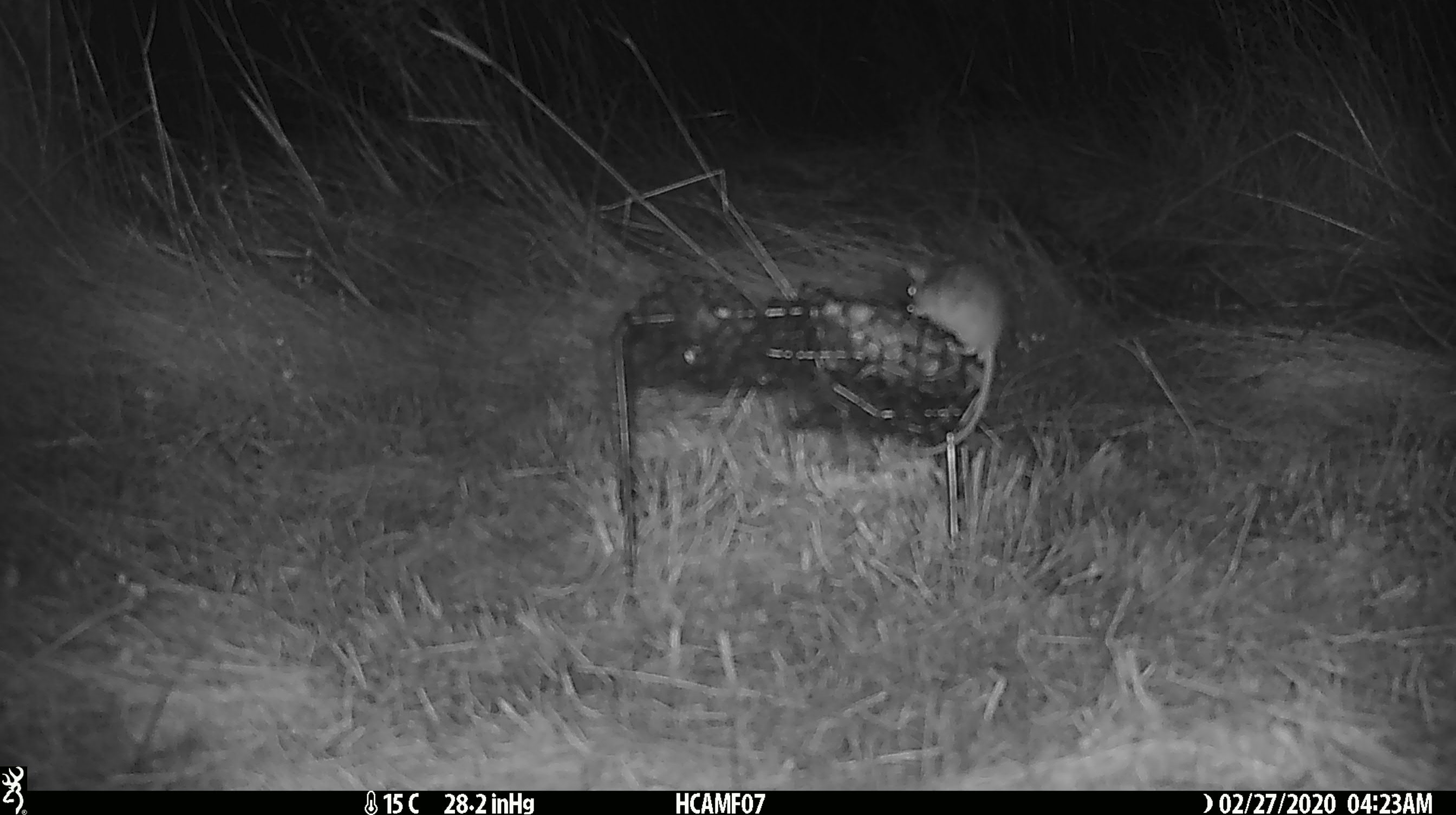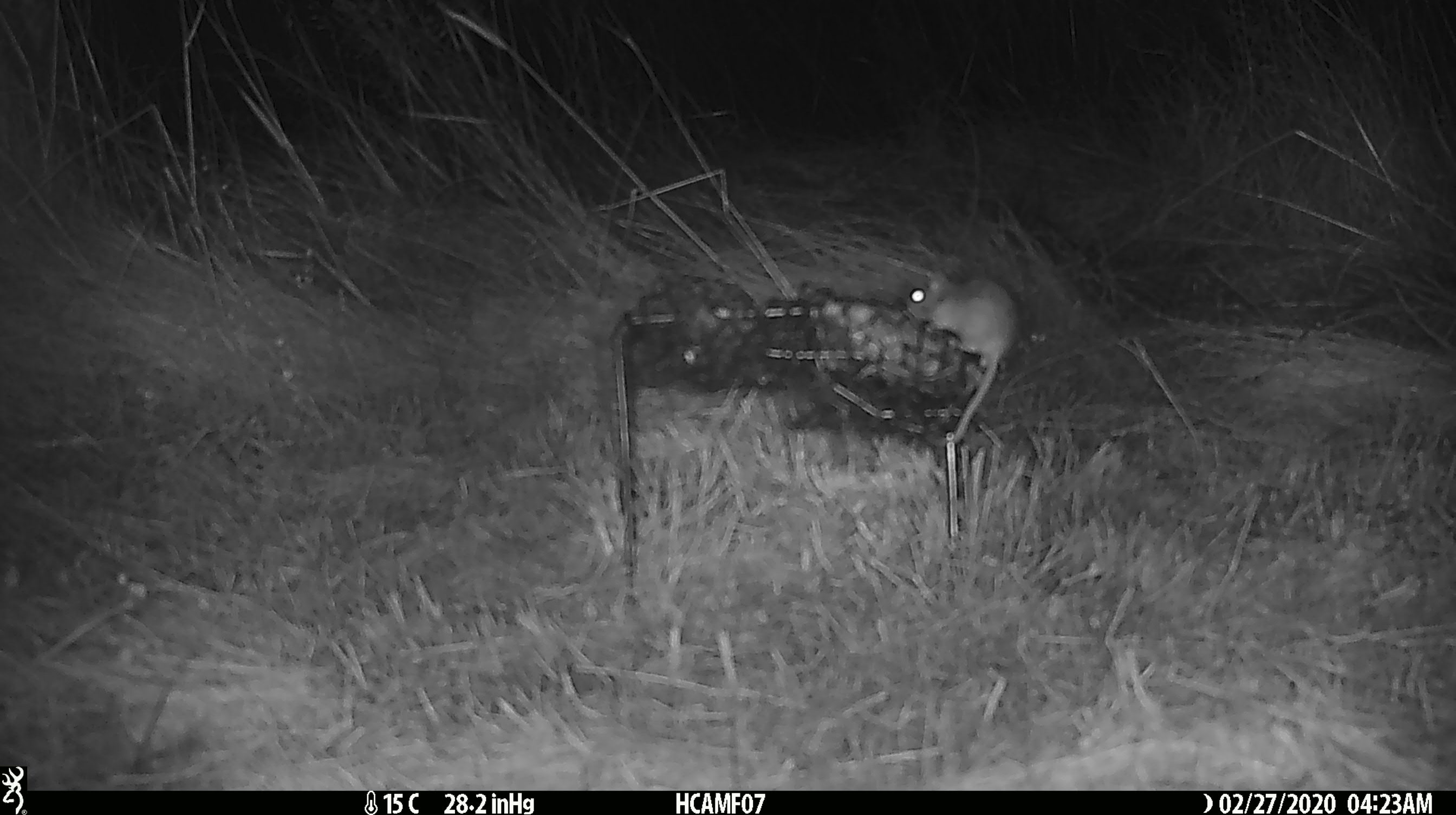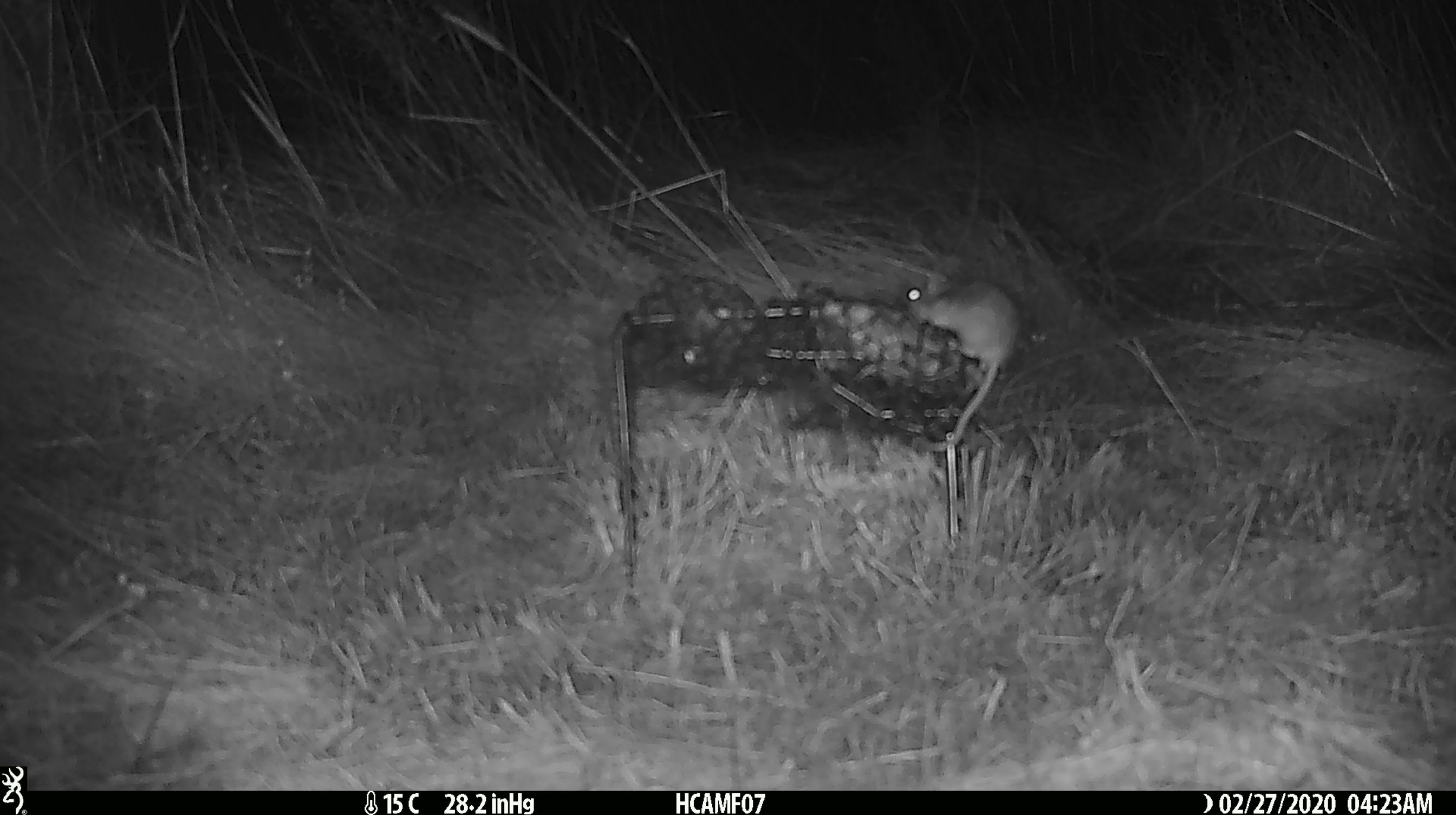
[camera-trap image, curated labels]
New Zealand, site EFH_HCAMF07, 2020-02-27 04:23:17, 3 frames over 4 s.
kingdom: Animalia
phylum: Chordata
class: Mammalia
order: Rodentia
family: Muridae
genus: Mus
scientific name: Mus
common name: mouse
Mouse (Mus).